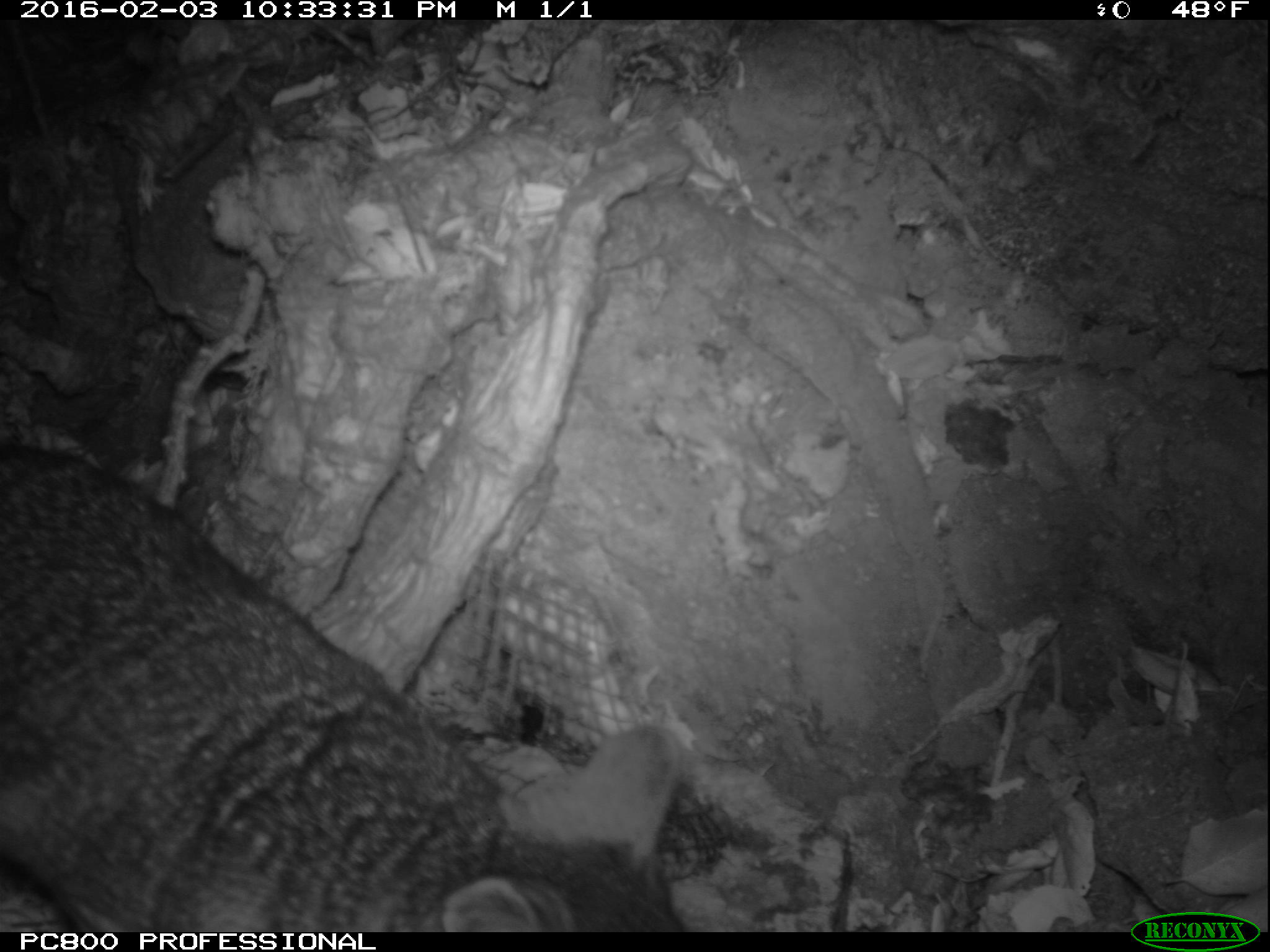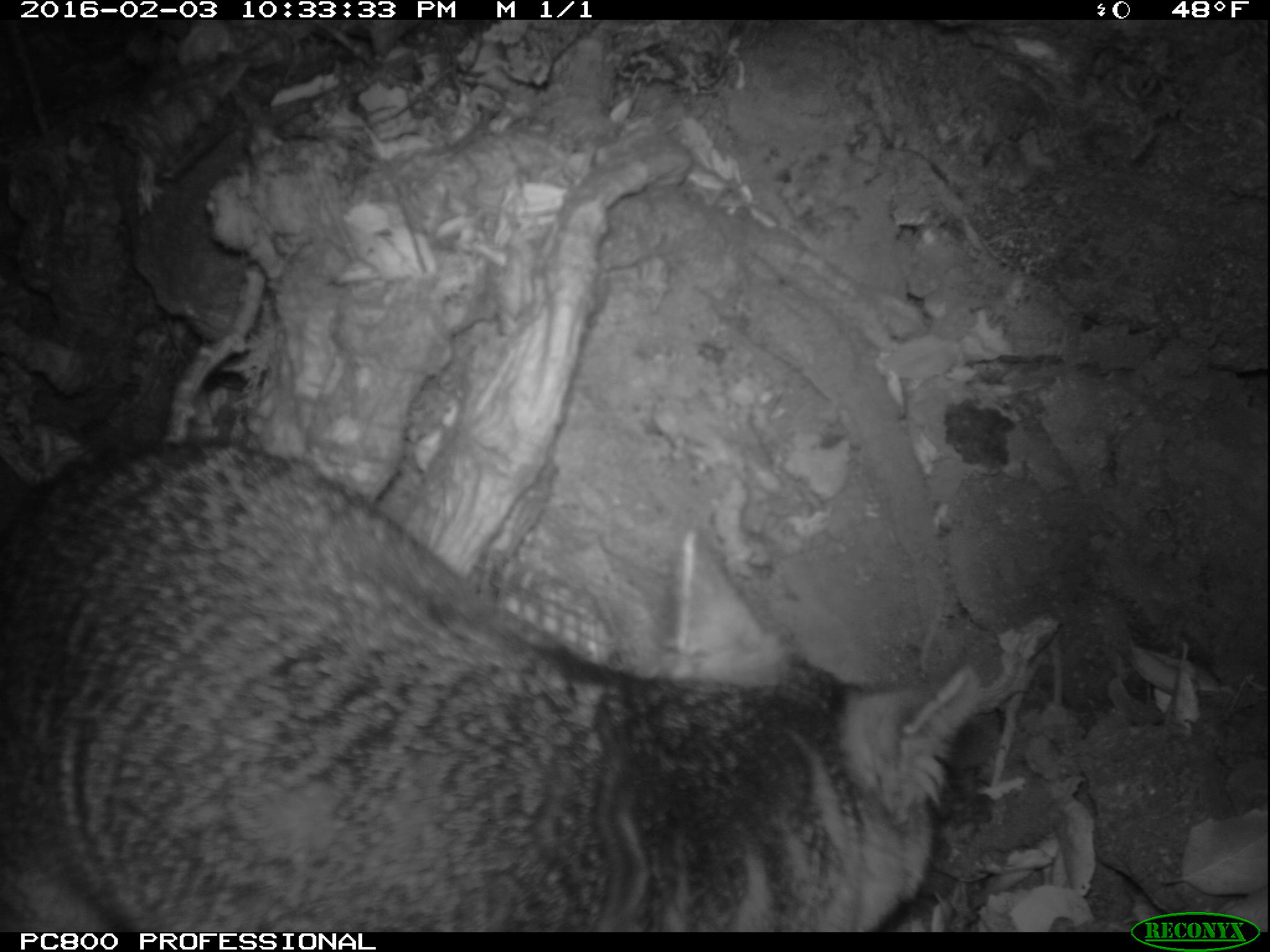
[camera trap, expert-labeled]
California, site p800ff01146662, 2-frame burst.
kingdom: Animalia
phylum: Chordata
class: Mammalia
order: Rodentia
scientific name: Rodentia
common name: rodent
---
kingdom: Animalia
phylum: Chordata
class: Mammalia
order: Carnivora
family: Canidae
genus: Urocyon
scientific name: Urocyon littoralis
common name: island fox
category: fox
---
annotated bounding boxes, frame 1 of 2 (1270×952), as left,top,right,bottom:
rodent: 0,443,690,932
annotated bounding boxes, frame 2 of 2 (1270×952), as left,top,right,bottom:
fox: 0,431,979,929